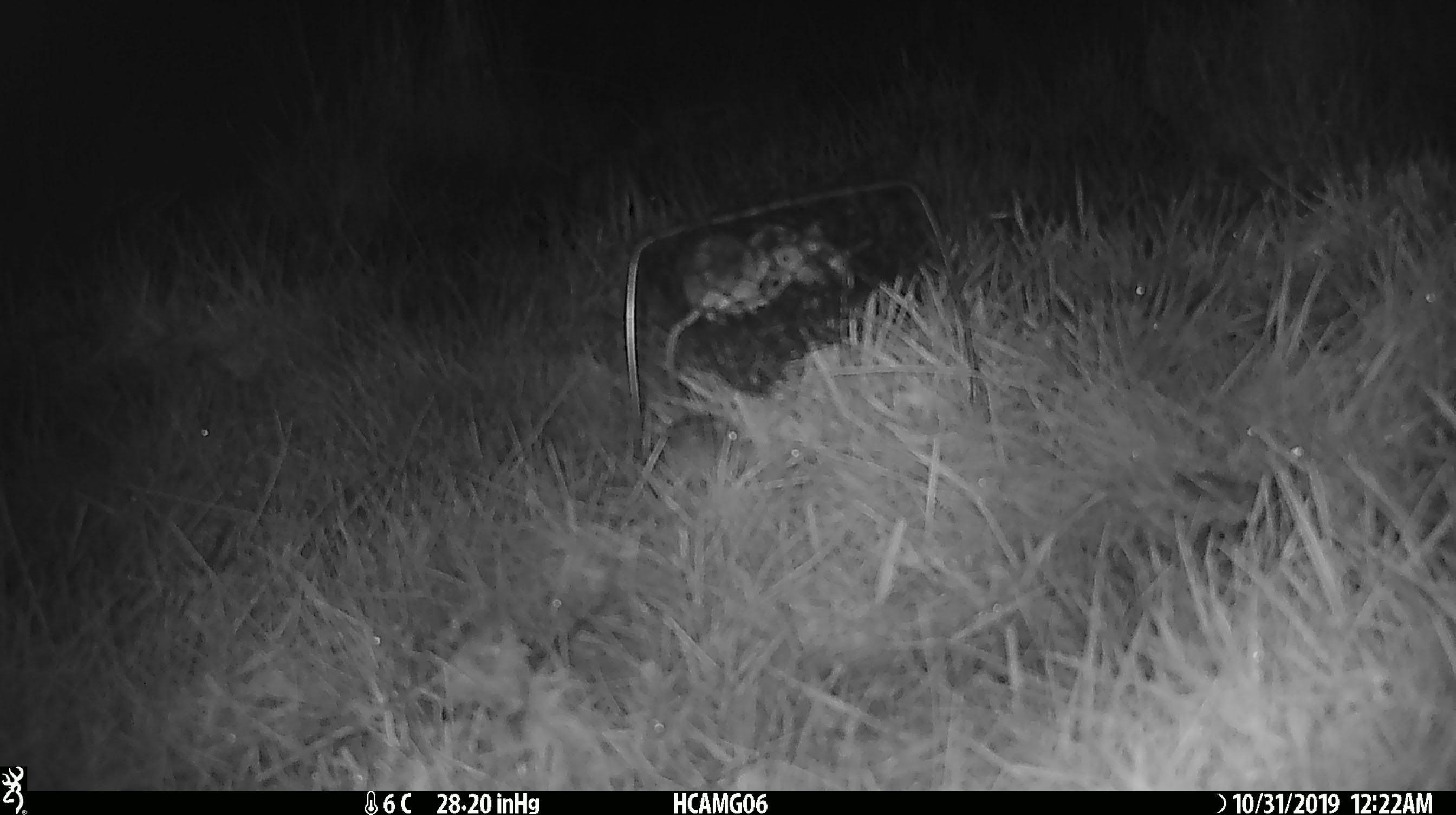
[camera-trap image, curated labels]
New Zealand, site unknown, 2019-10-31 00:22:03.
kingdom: Animalia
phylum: Chordata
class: Mammalia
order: Rodentia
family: Muridae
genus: Mus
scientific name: Mus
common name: mouse